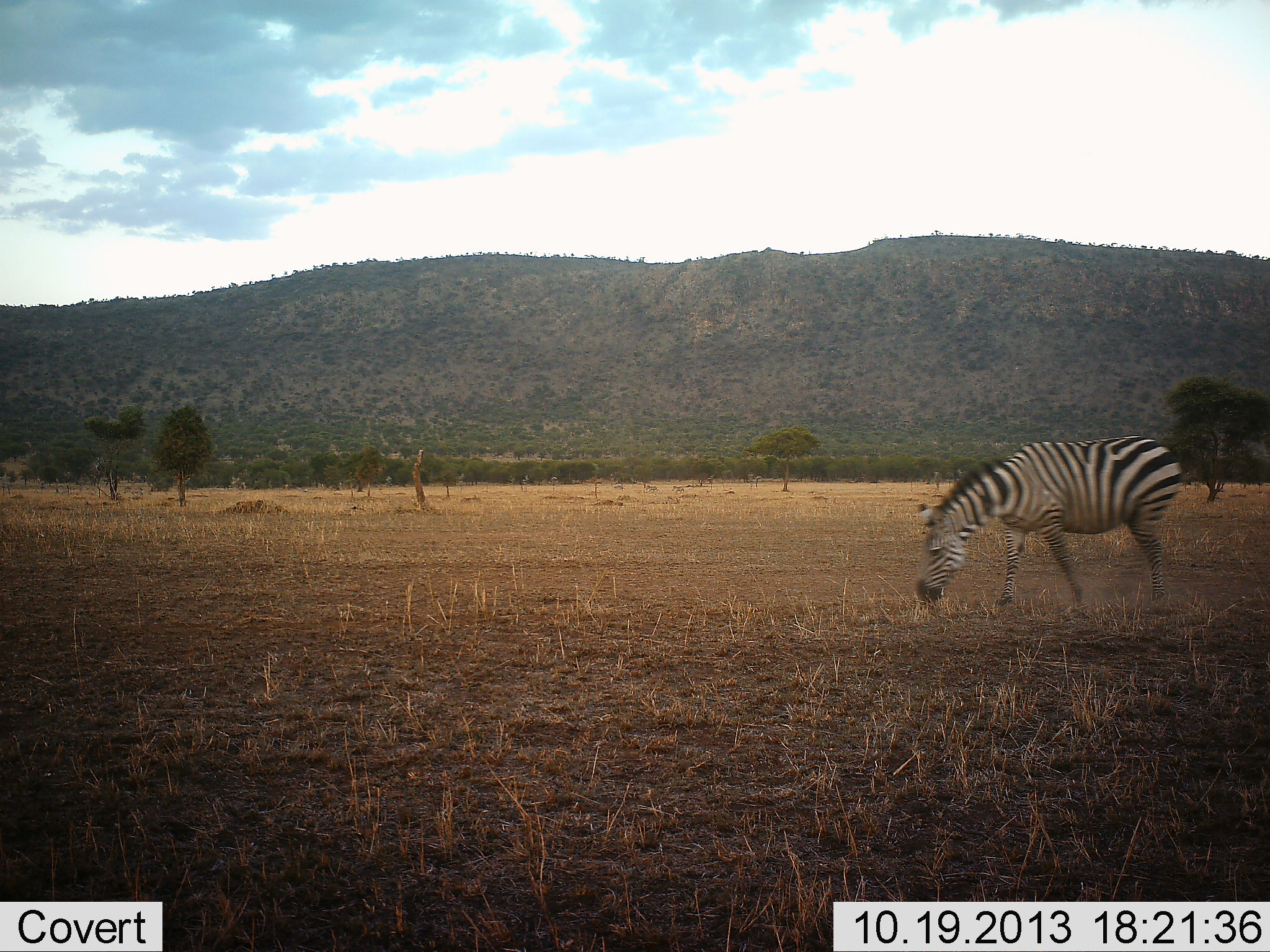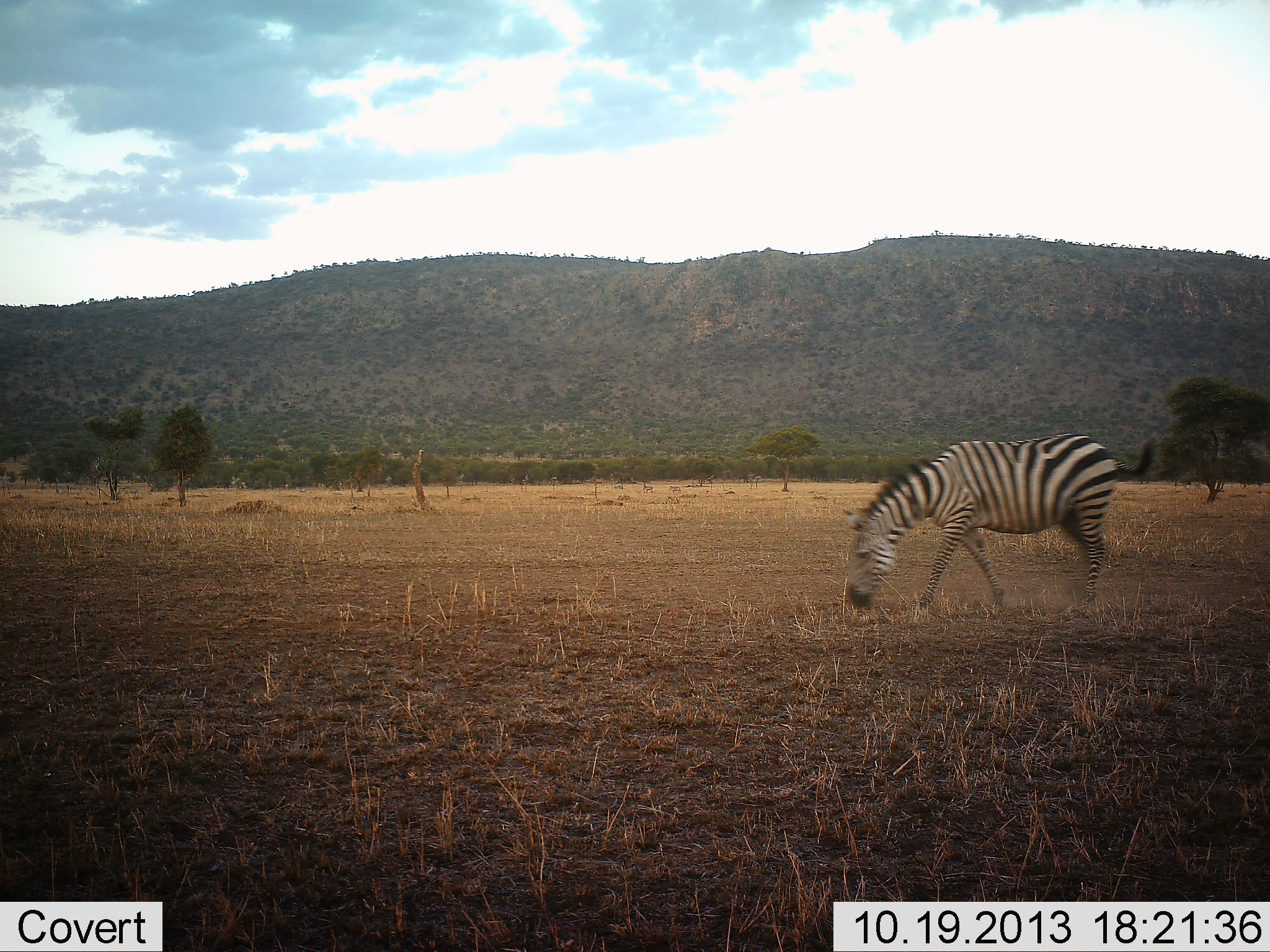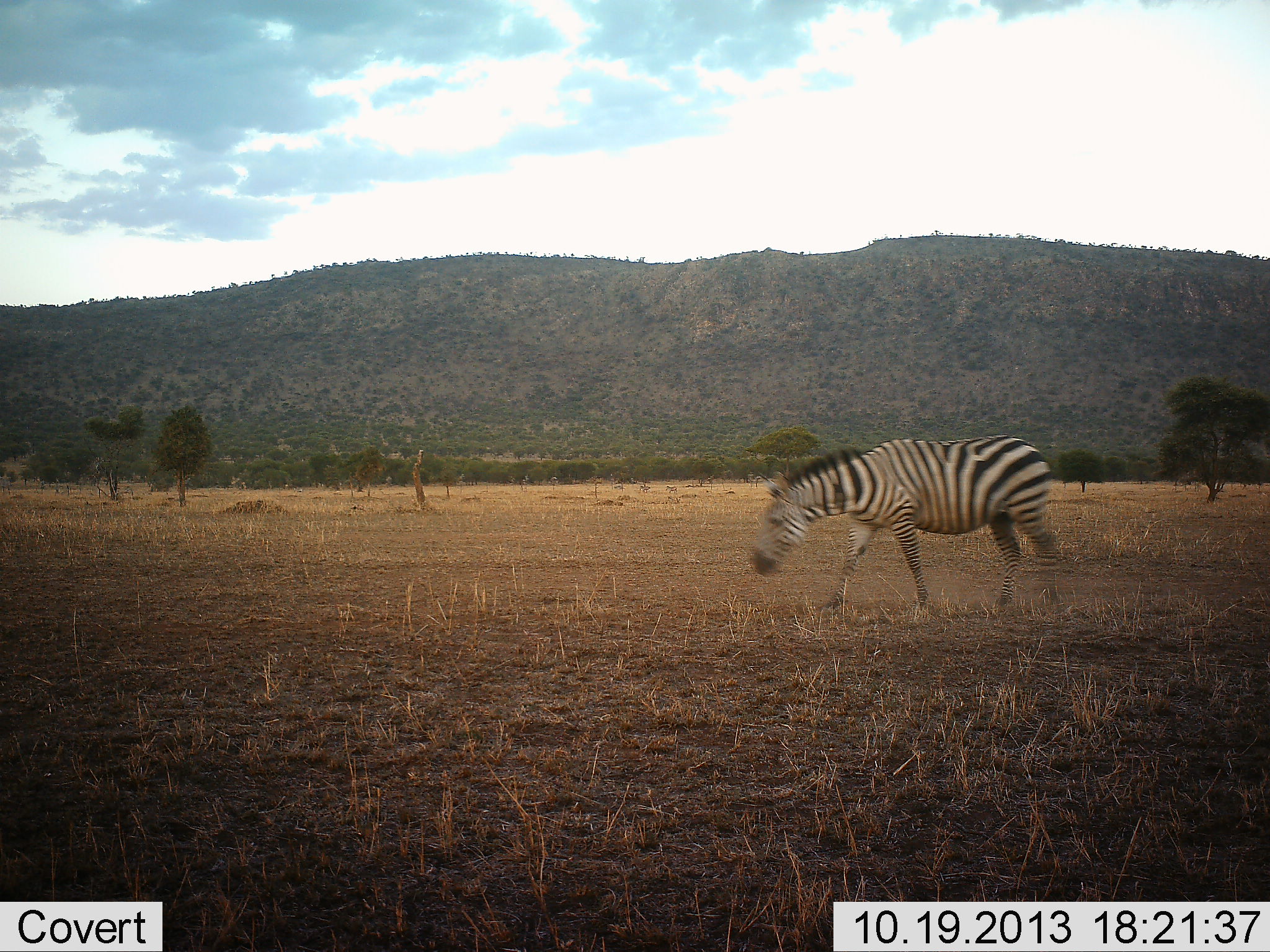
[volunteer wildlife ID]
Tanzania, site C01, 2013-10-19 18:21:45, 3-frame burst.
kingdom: Animalia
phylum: Chordata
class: Mammalia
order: Perissodactyla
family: Equidae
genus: Equus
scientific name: Equus quagga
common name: plains zebra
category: zebra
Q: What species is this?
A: Zebra (plains zebra) (Equus quagga).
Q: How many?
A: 1.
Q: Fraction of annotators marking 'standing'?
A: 10%.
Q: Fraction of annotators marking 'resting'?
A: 0%.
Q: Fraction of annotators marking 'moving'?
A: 100%.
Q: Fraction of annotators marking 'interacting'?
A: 0%.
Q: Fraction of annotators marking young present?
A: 0%.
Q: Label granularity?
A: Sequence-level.